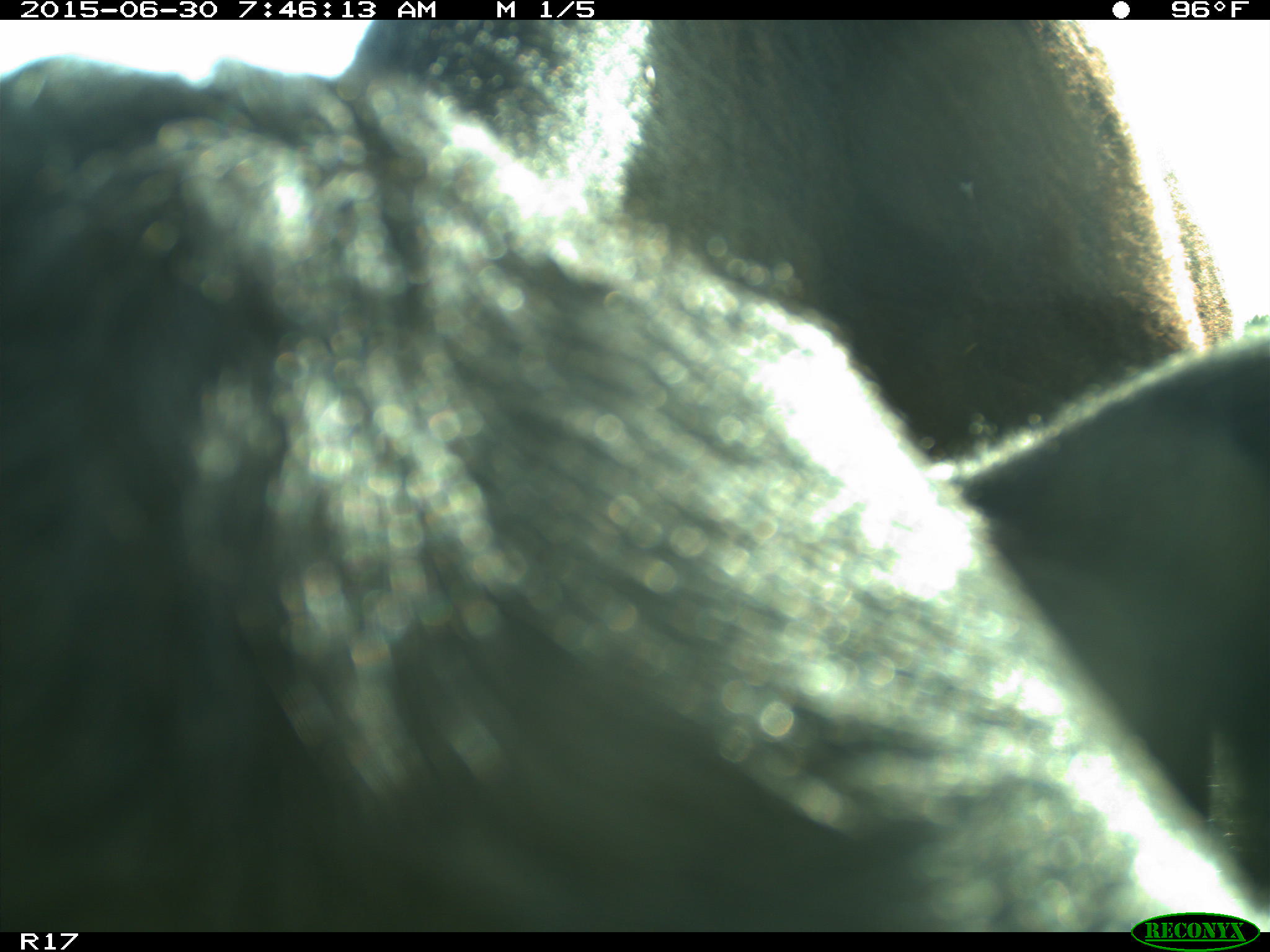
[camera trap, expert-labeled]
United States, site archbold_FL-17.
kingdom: Animalia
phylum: Chordata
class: Mammalia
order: Artiodactyla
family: Bovidae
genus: Bos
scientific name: Bos taurus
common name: domestic cow